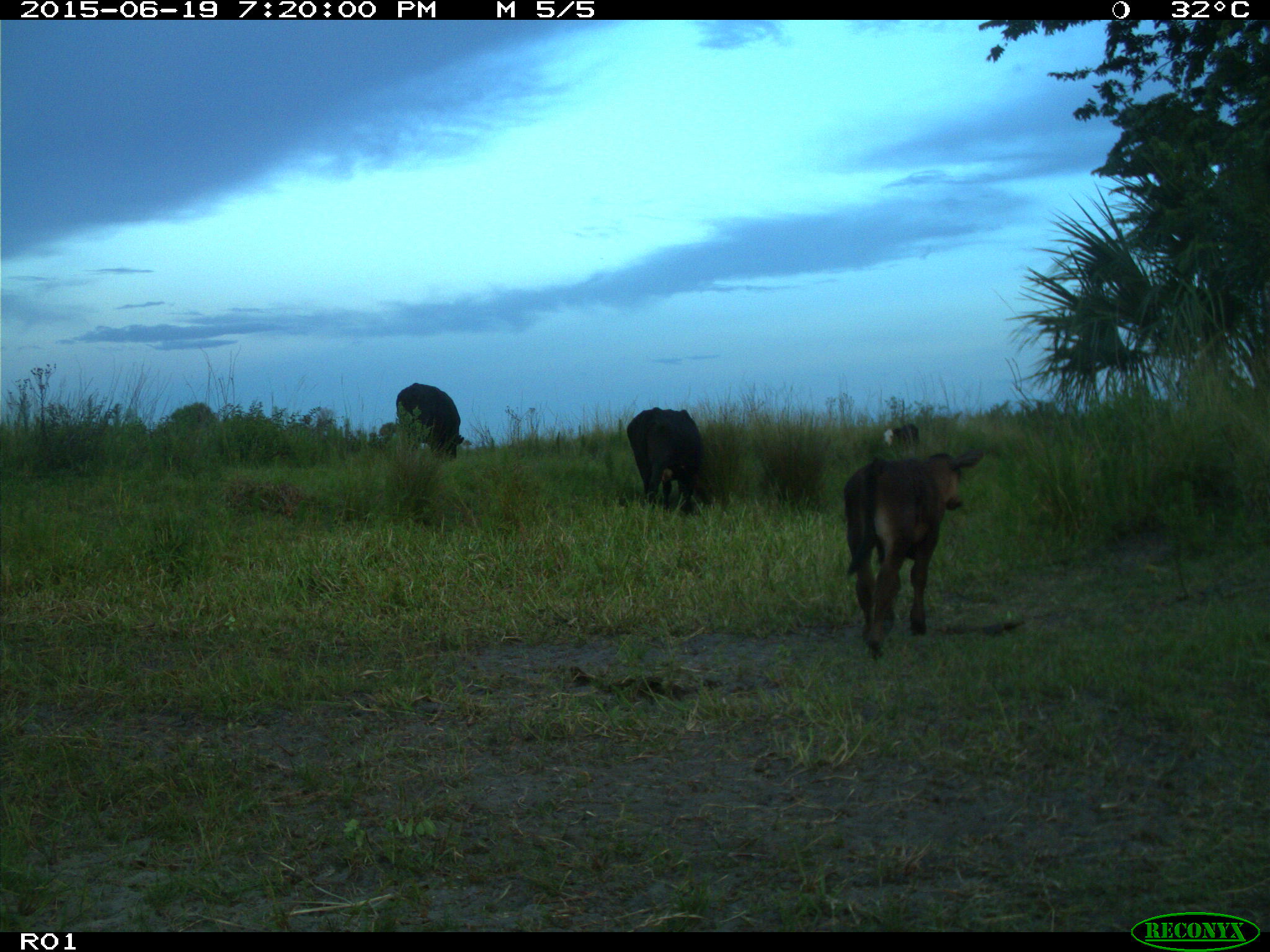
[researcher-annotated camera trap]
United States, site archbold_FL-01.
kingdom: Animalia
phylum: Chordata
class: Mammalia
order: Artiodactyla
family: Bovidae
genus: Bos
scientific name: Bos taurus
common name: domestic cow